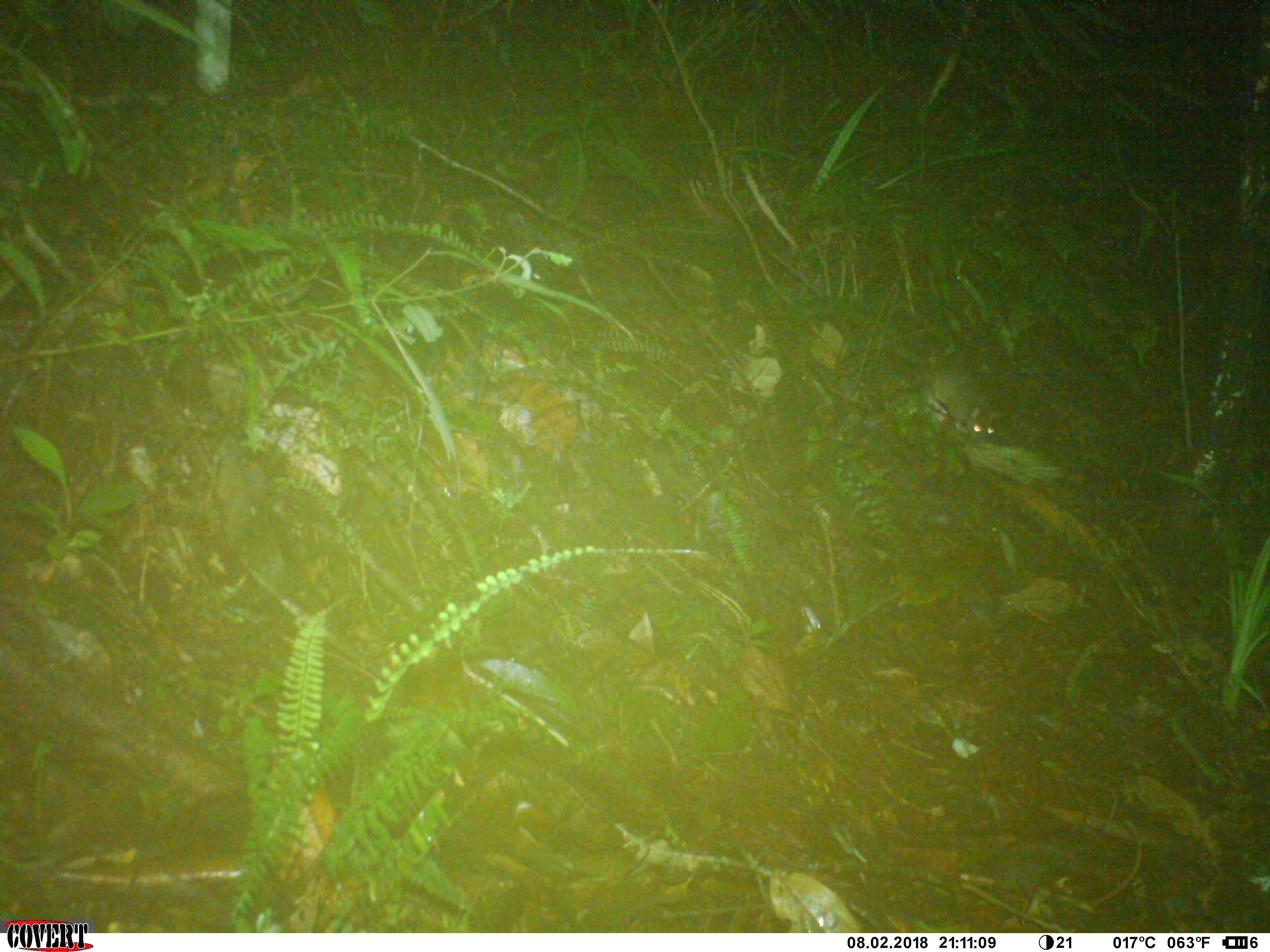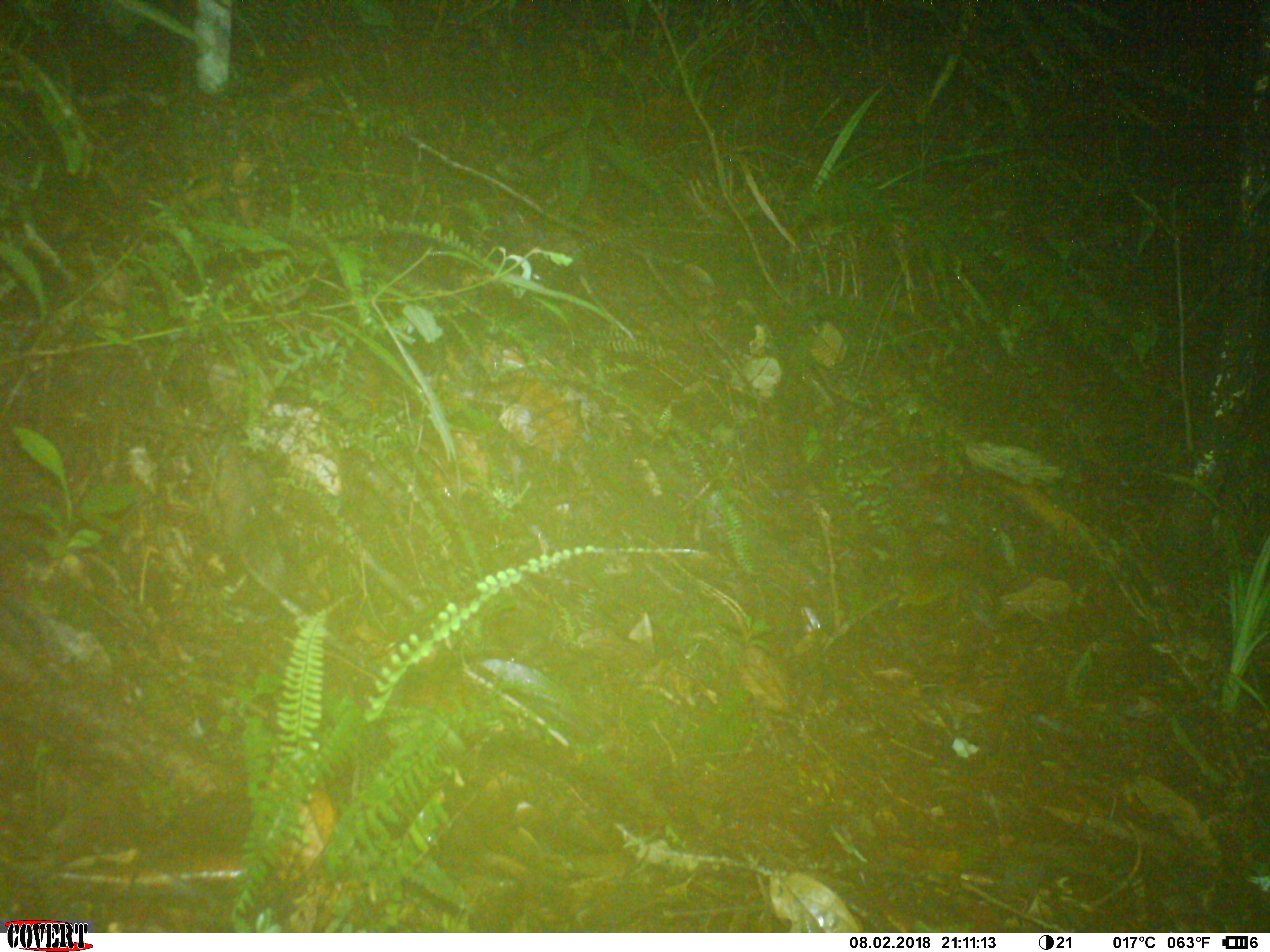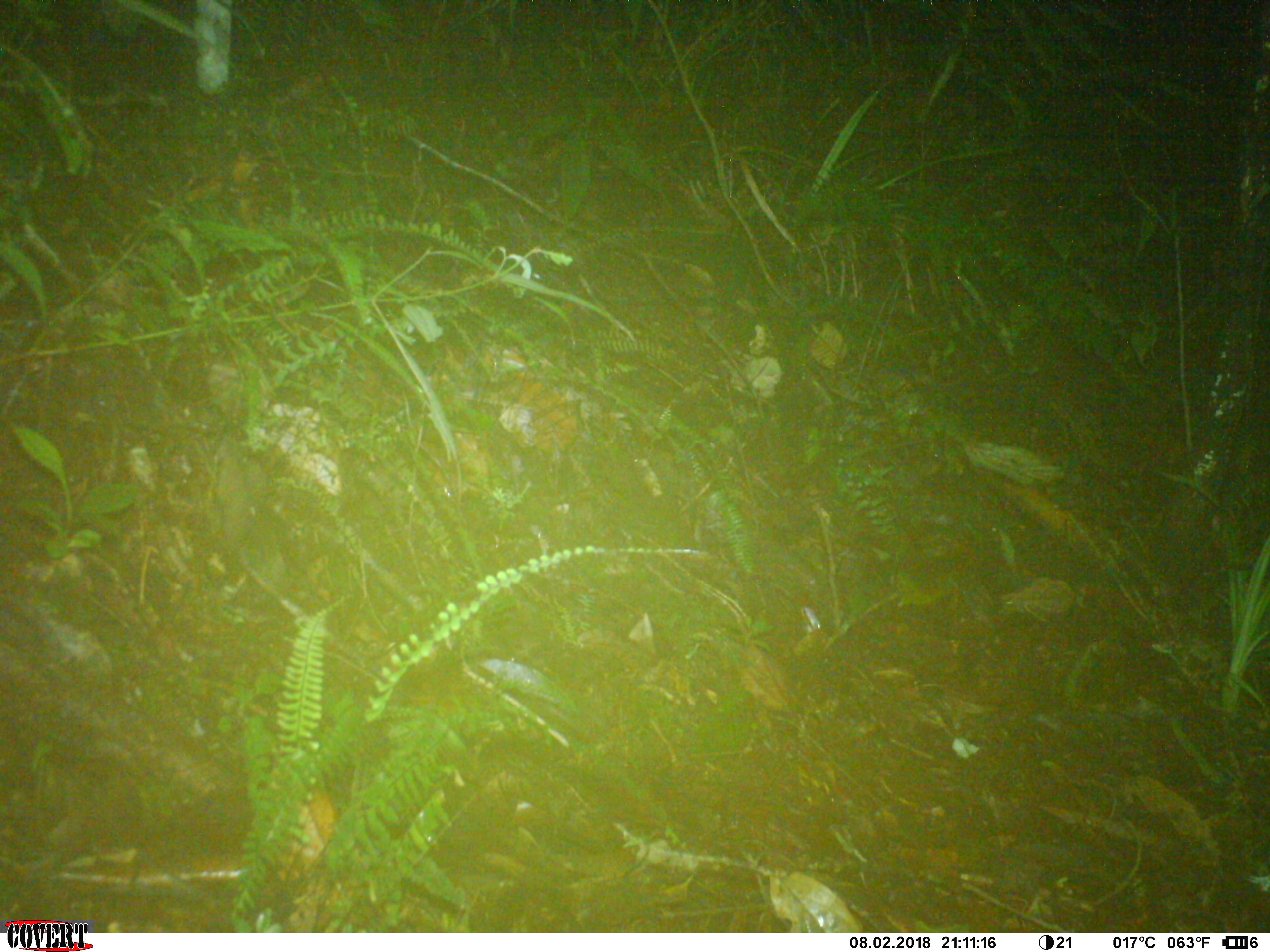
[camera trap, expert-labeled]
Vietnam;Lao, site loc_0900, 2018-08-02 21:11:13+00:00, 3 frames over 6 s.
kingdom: Animalia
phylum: Chordata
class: Mammalia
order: Rodentia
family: Muridae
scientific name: Muridae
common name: old-world mice and rats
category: unidentified murid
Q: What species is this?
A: Unidentified murid (old-world mice and rats) (Muridae).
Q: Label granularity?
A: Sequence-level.